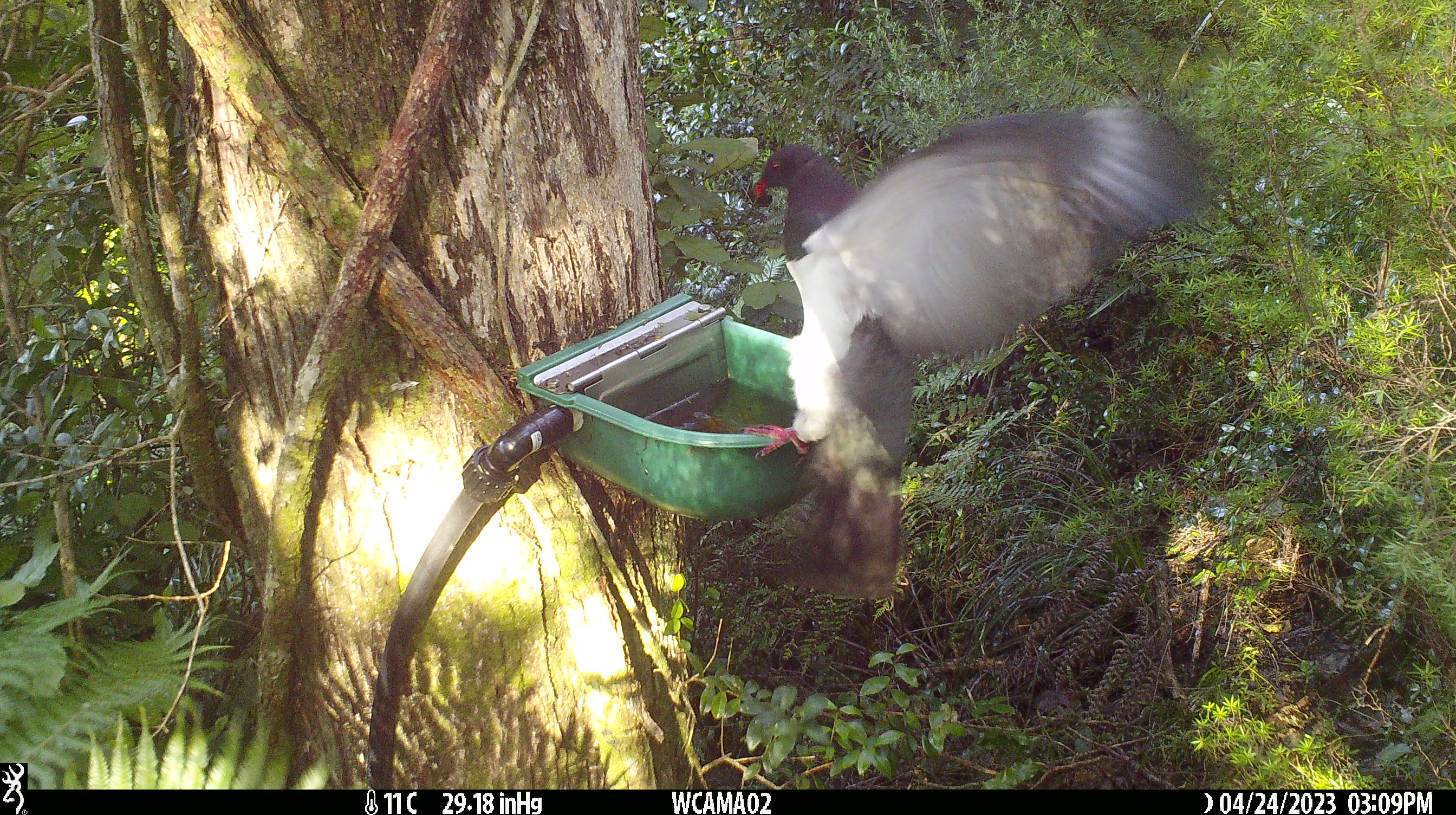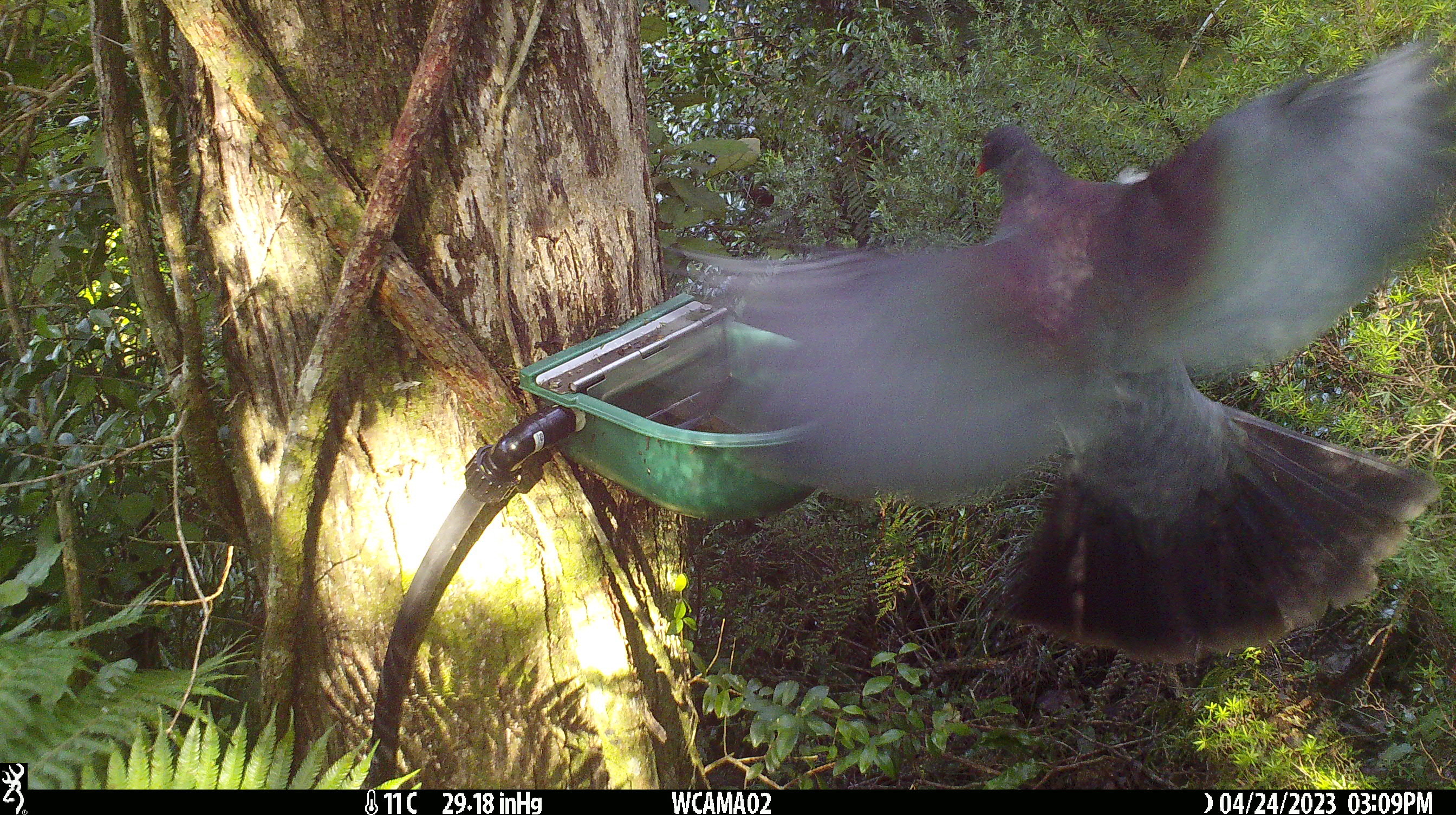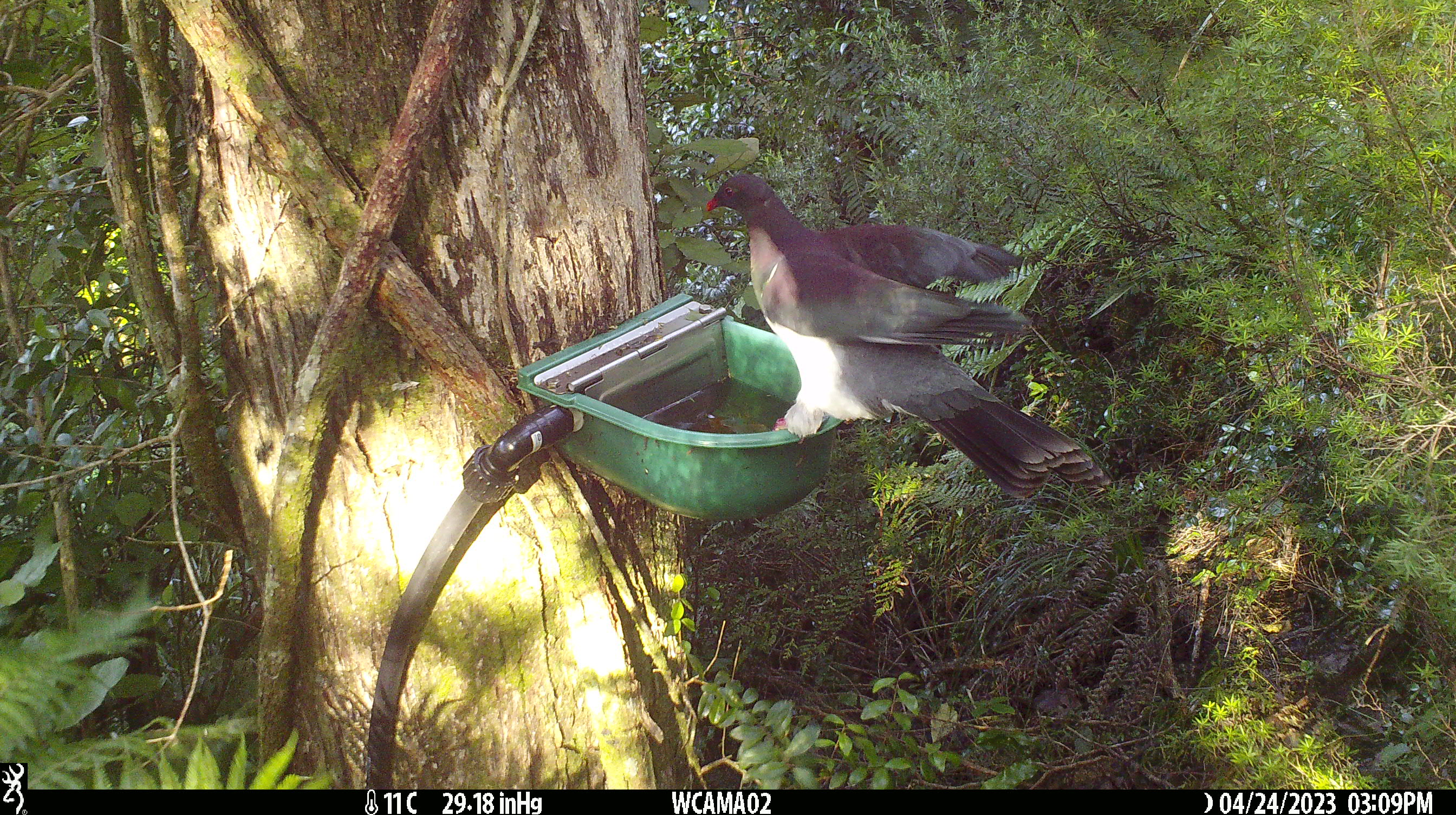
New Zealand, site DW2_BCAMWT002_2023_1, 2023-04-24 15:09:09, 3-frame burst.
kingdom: Animalia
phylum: Chordata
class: Aves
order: Columbiformes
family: Columbidae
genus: Hemiphaga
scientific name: Hemiphaga novaeseelandiae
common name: new zealand pigeon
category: kereru